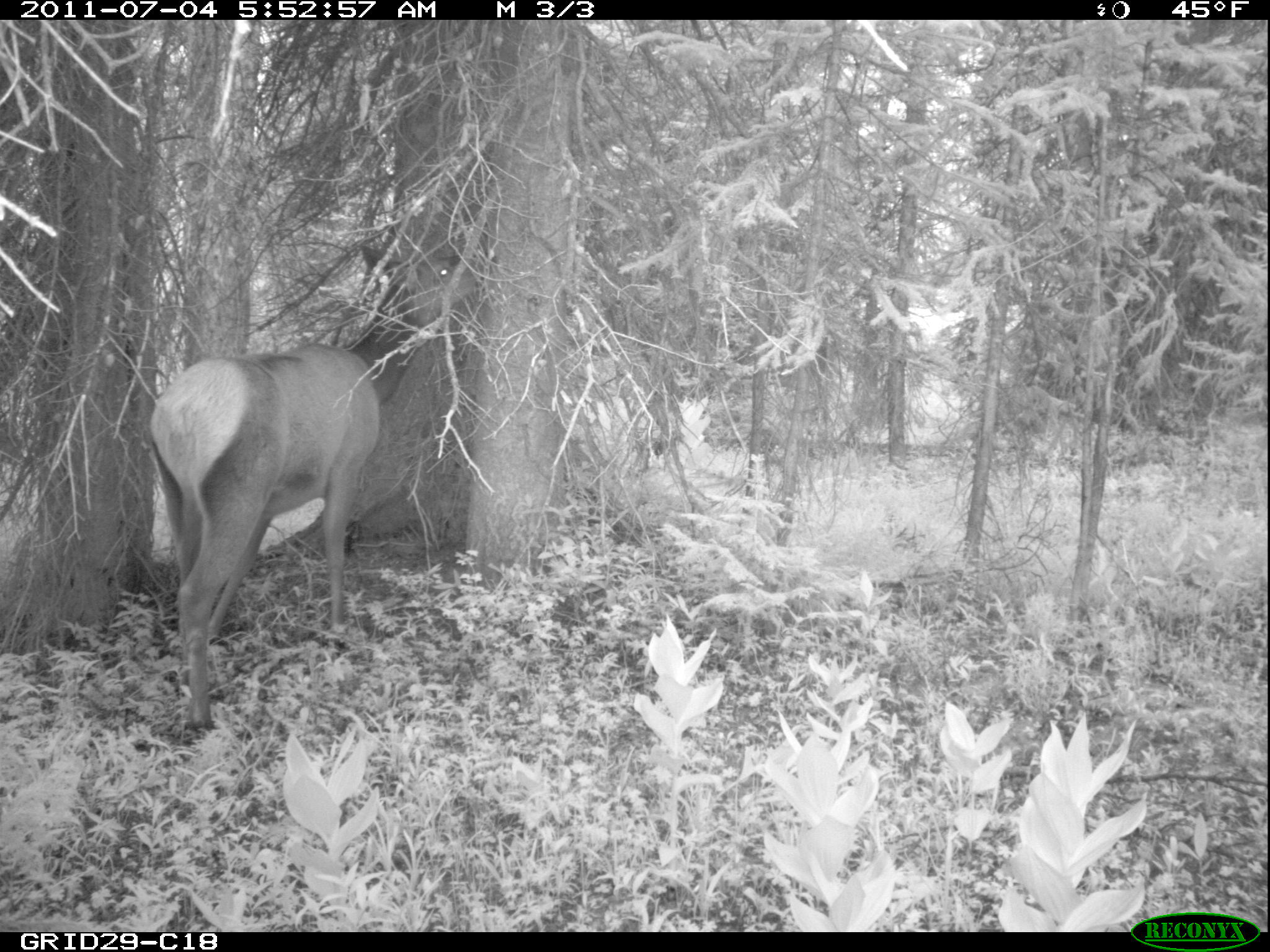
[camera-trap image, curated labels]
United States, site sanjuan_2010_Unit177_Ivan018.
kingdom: Animalia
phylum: Chordata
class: Mammalia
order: Artiodactyla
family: Cervidae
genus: Cervus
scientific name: Cervus elaphus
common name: red deer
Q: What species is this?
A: Cervus elaphus (red deer).